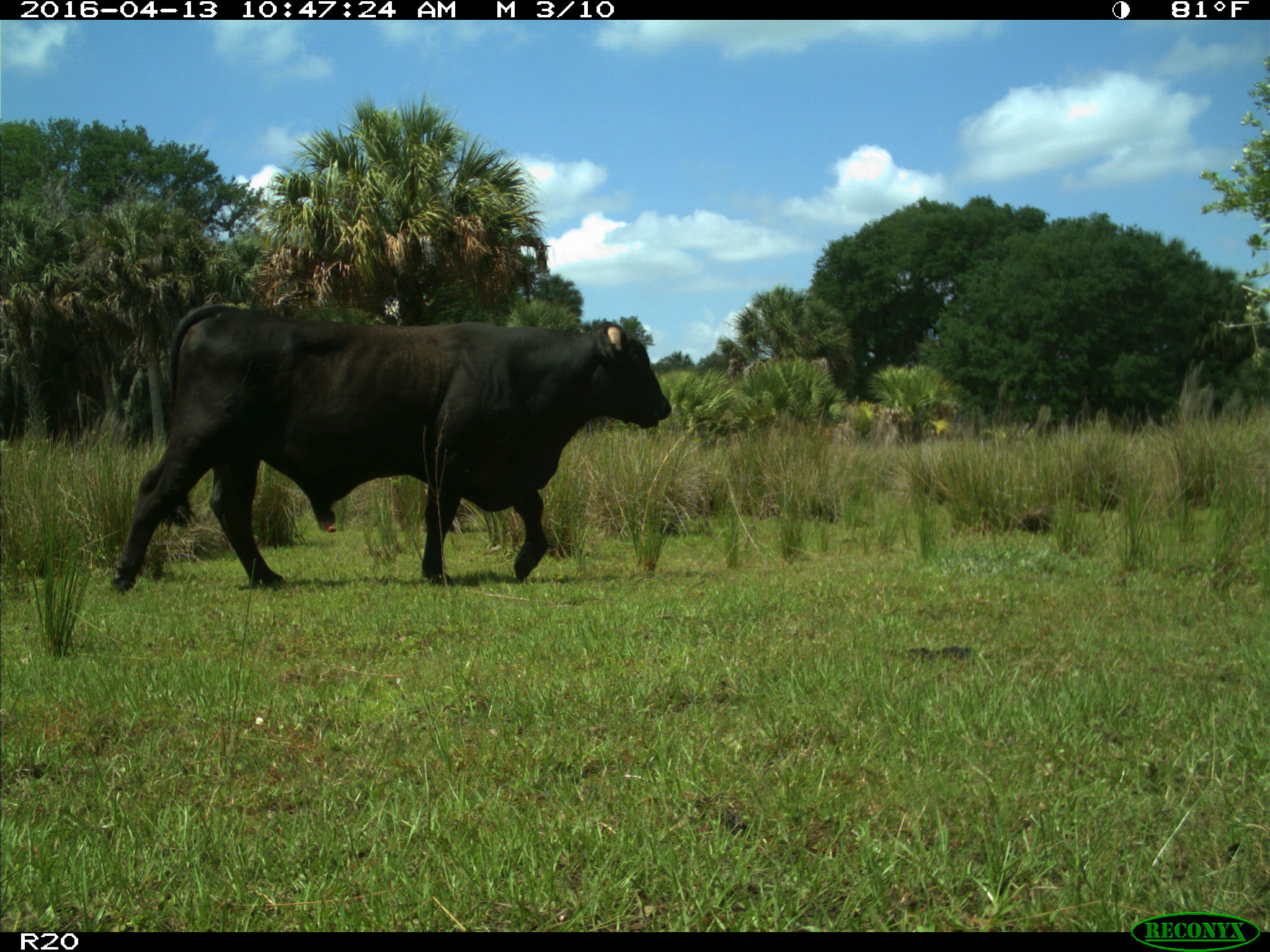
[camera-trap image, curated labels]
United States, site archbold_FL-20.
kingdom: Animalia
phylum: Chordata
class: Mammalia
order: Artiodactyla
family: Bovidae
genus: Bos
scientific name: Bos taurus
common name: domestic cow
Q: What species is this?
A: Bos taurus (domestic cow).